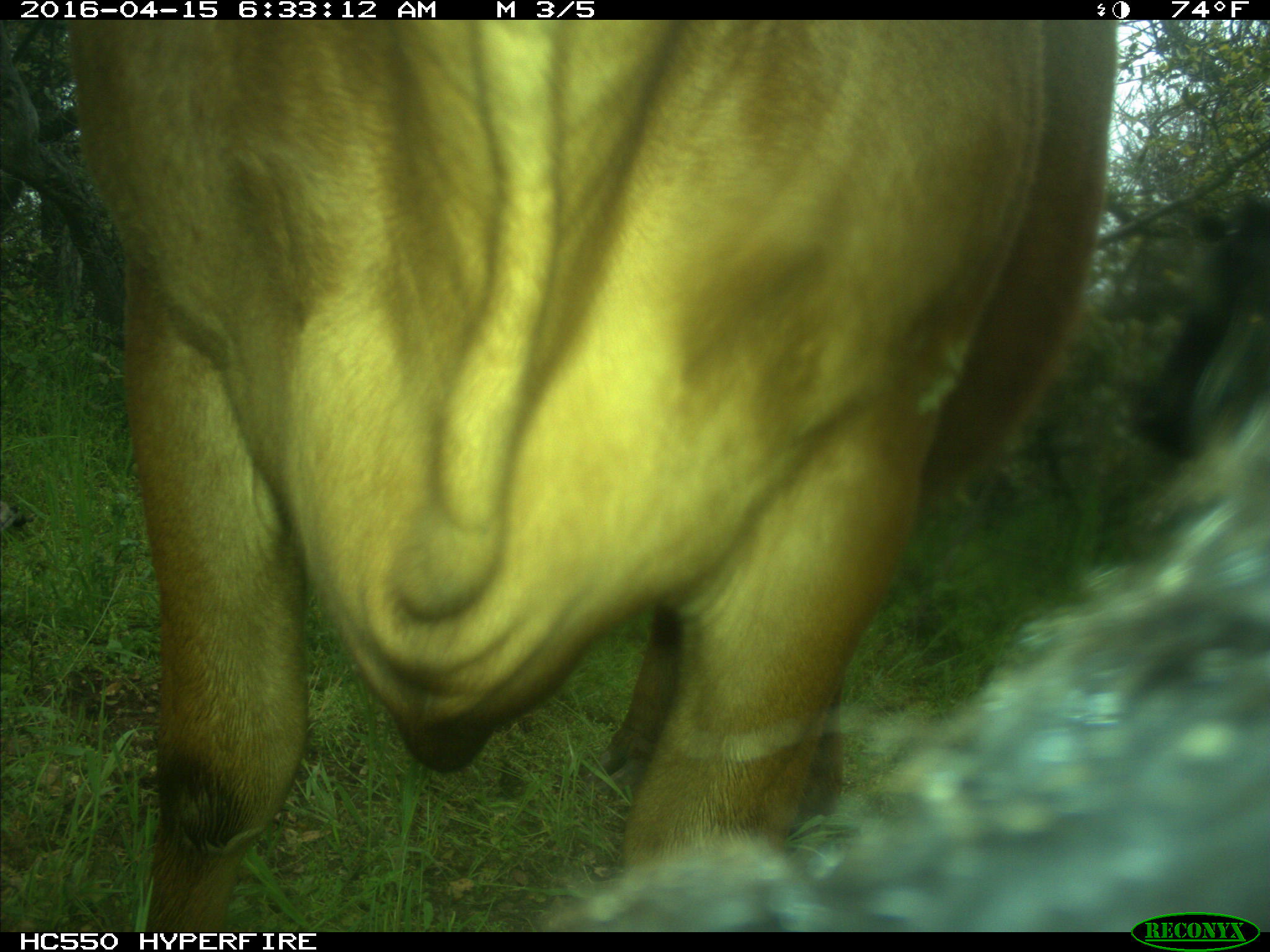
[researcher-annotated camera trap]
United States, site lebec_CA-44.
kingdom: Animalia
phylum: Chordata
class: Mammalia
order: Artiodactyla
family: Bovidae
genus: Bos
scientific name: Bos taurus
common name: domestic cow